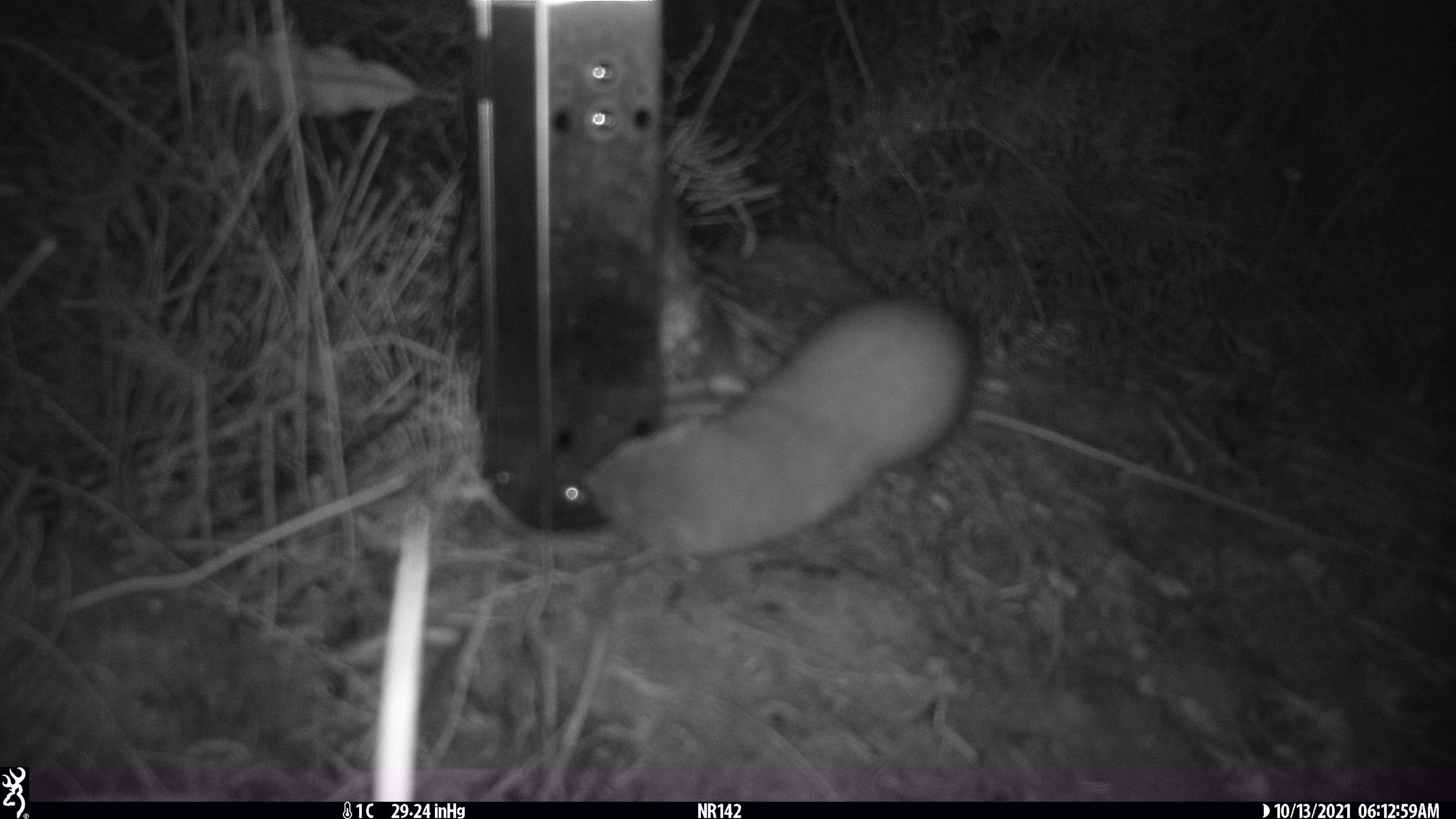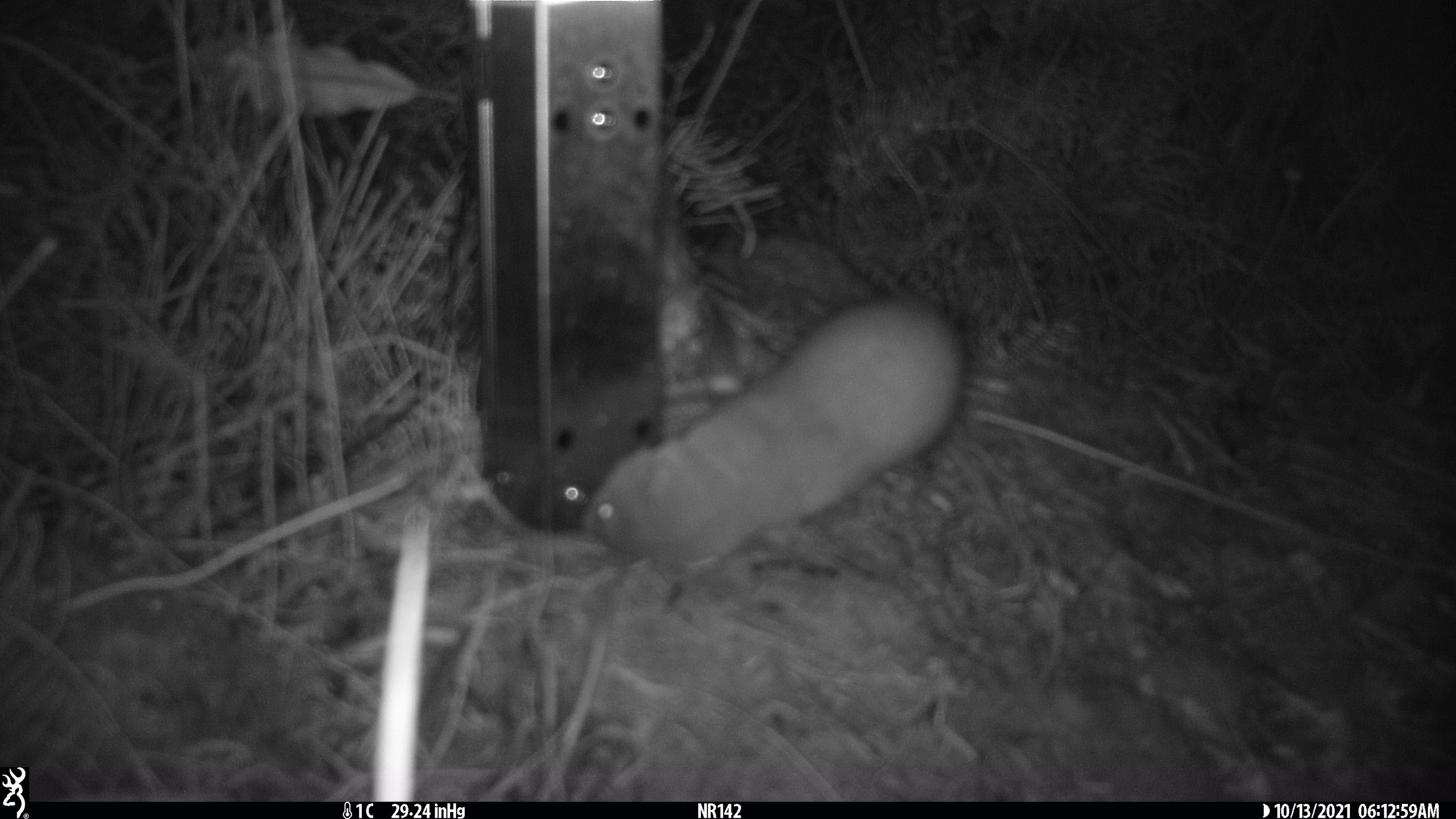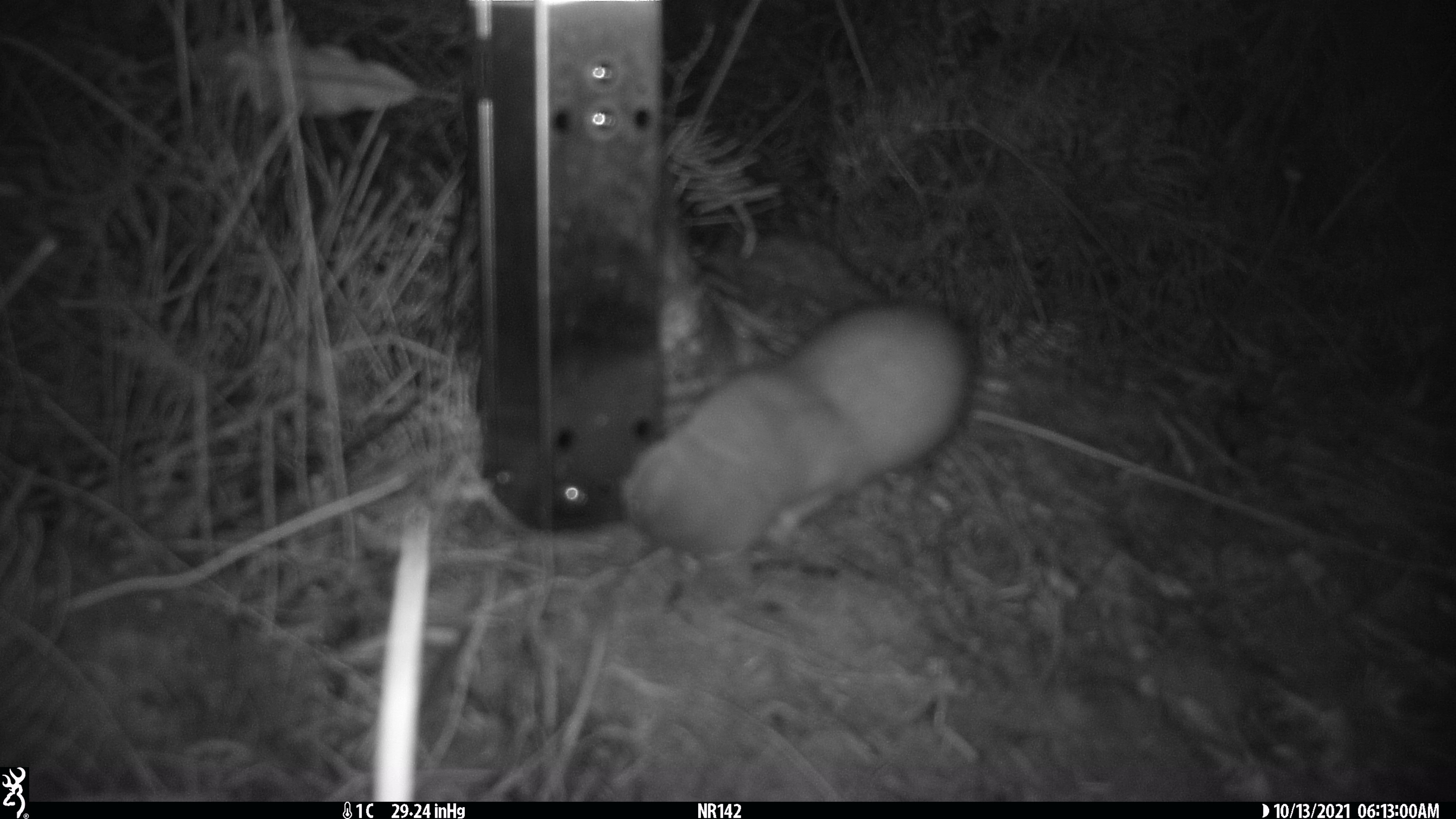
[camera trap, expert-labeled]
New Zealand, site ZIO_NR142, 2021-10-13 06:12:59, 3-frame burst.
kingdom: Animalia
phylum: Chordata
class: Mammalia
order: Carnivora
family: Mustelidae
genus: Mustela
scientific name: Mustela erminea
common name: stoat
Stoat (Mustela erminea).